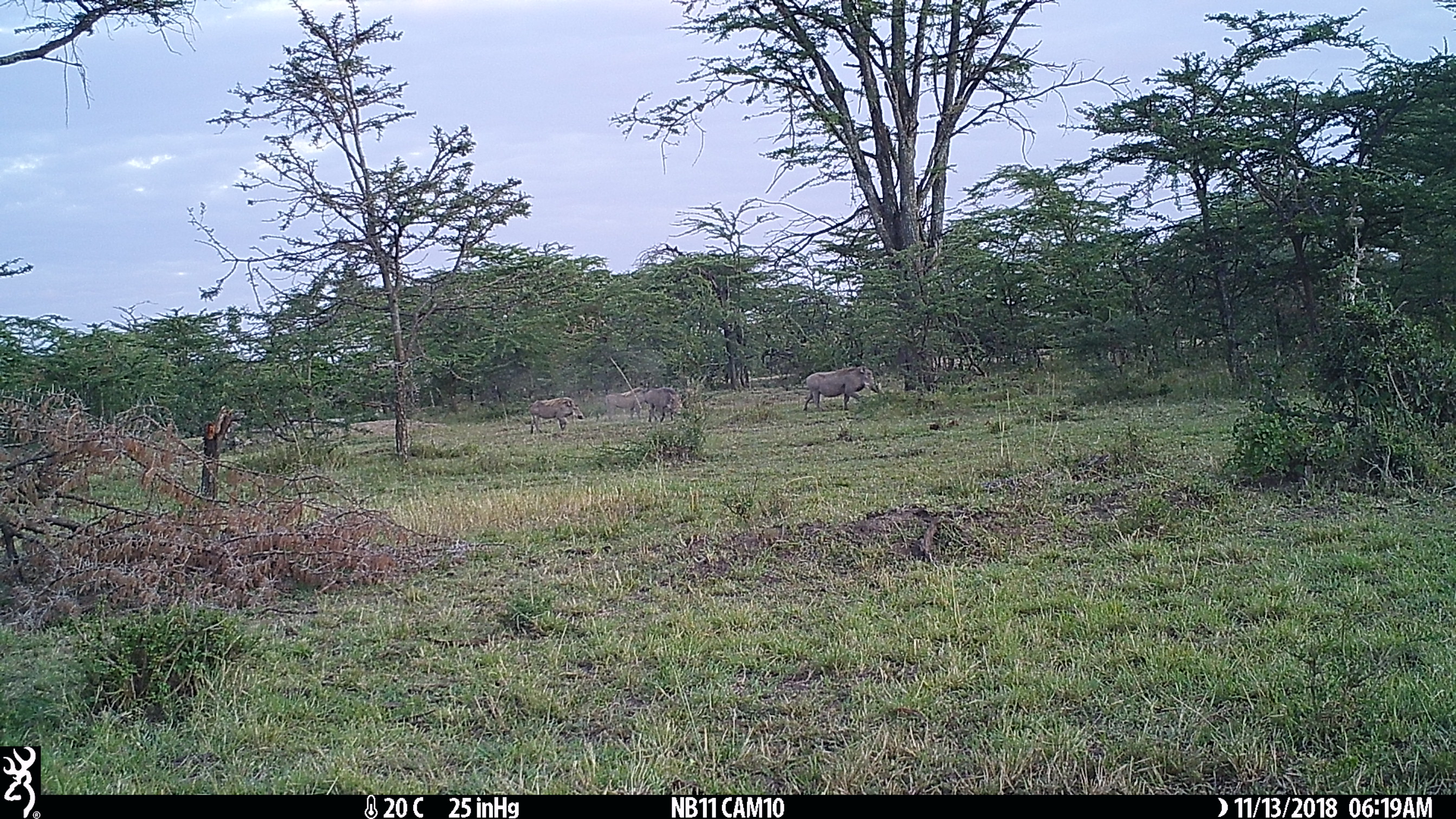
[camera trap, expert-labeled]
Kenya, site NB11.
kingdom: Animalia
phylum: Chordata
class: Mammalia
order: Artiodactyla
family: Suidae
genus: Phacochoerus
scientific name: Phacochoerus africanus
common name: common warthog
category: warthog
Warthog (common warthog) (Phacochoerus africanus).